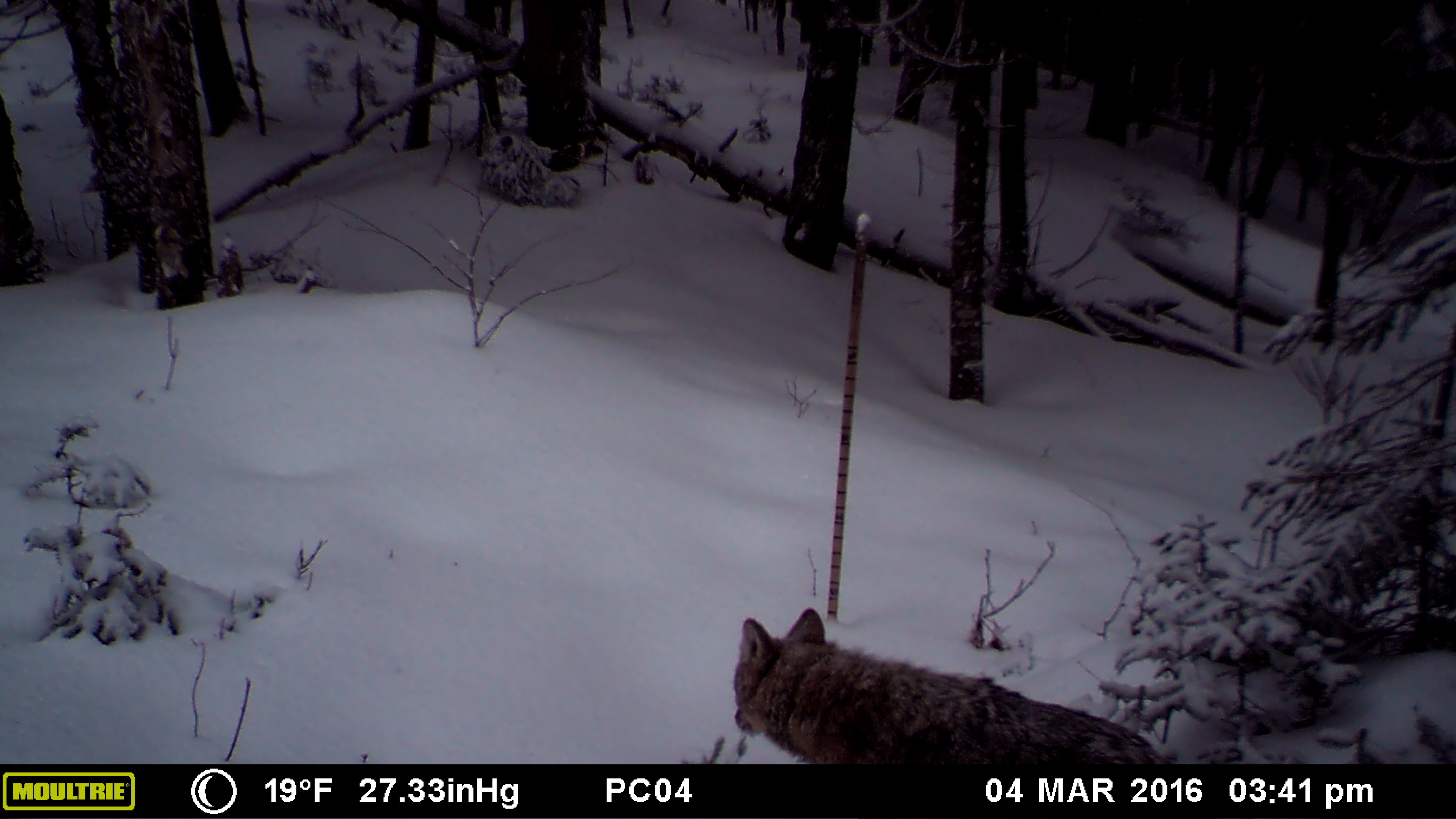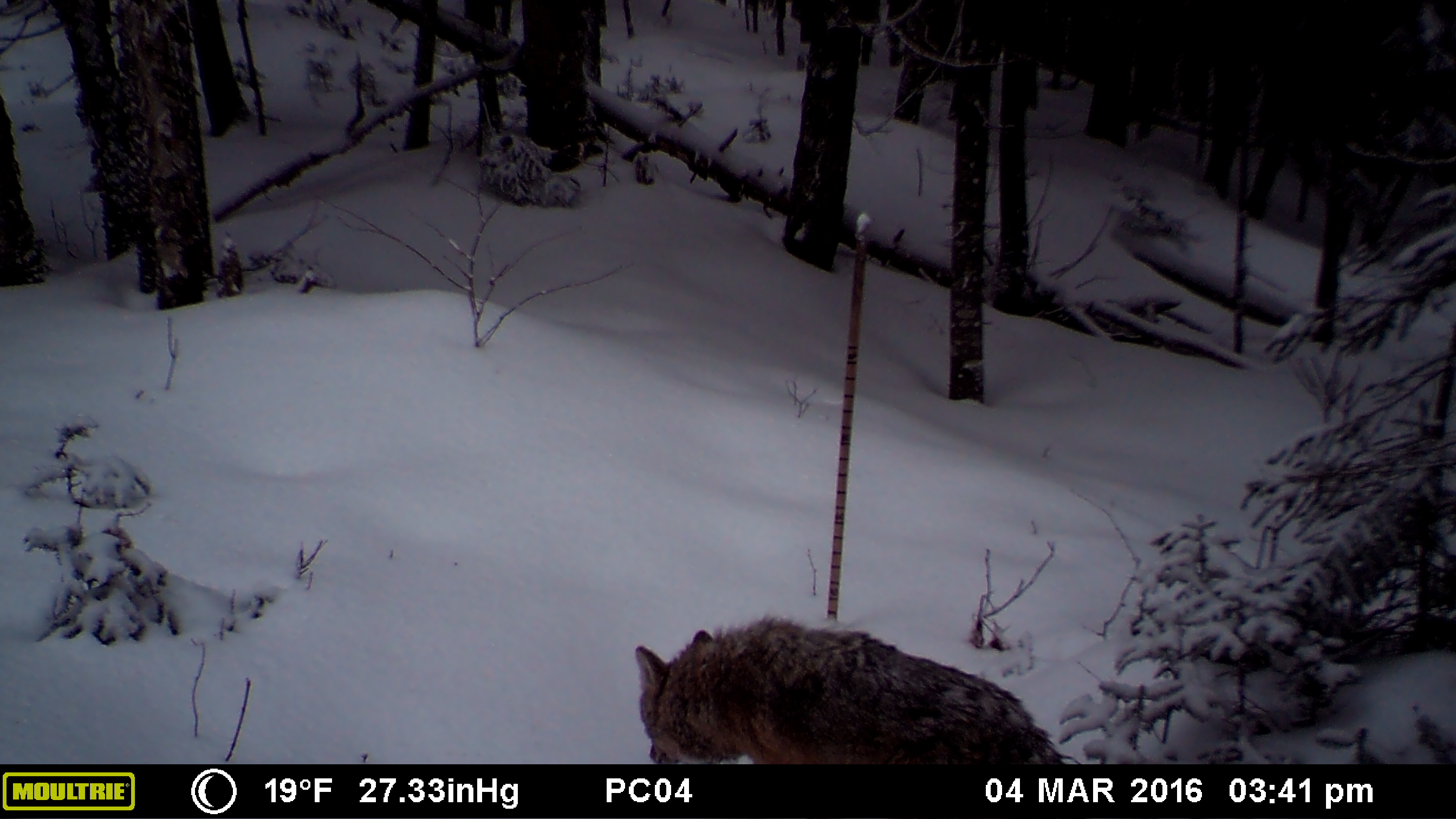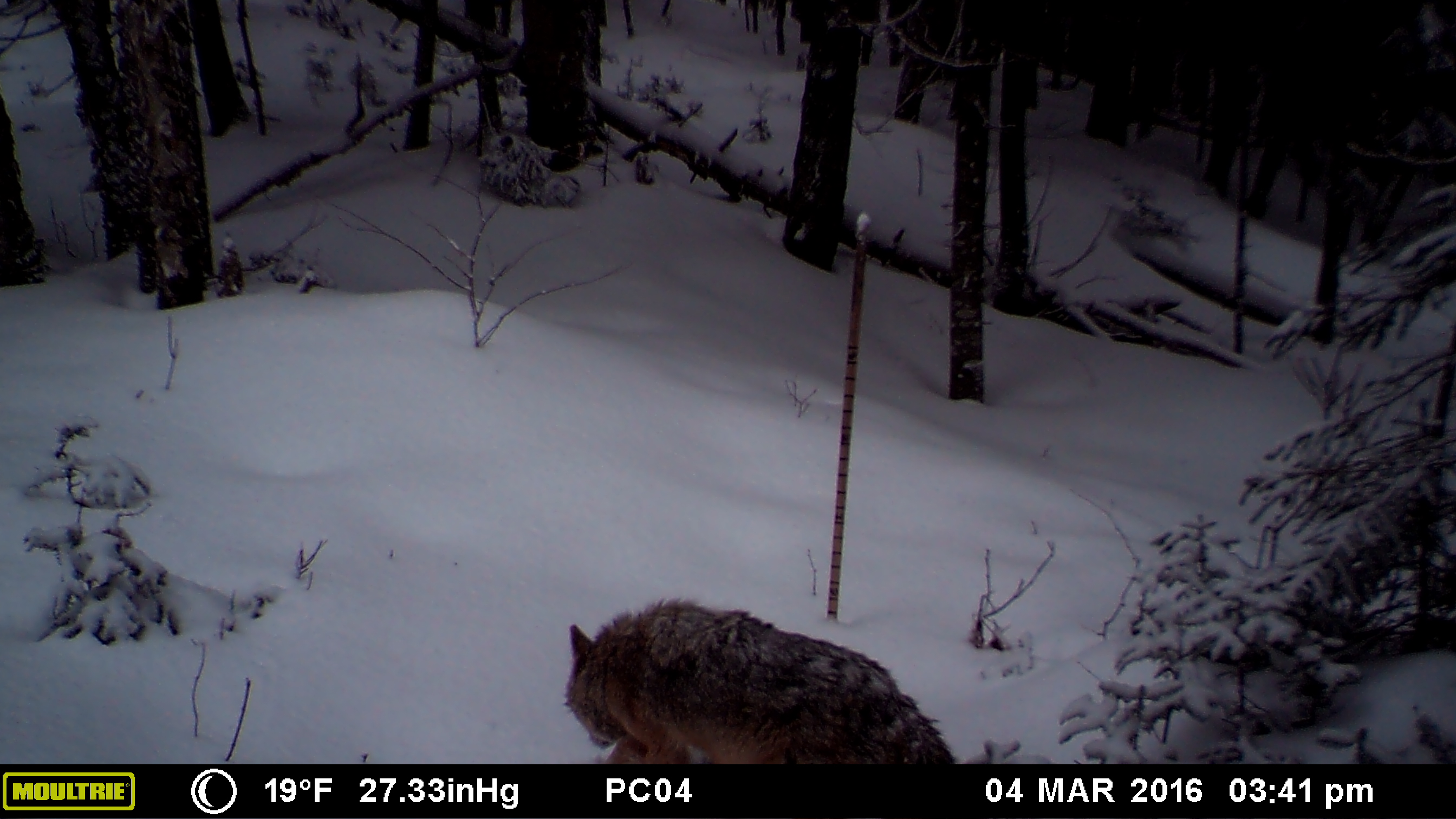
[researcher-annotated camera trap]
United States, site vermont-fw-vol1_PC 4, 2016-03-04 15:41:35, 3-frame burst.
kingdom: Animalia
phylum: Chordata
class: Mammalia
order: Carnivora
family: Canidae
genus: Canis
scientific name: Canis latrans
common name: coyote